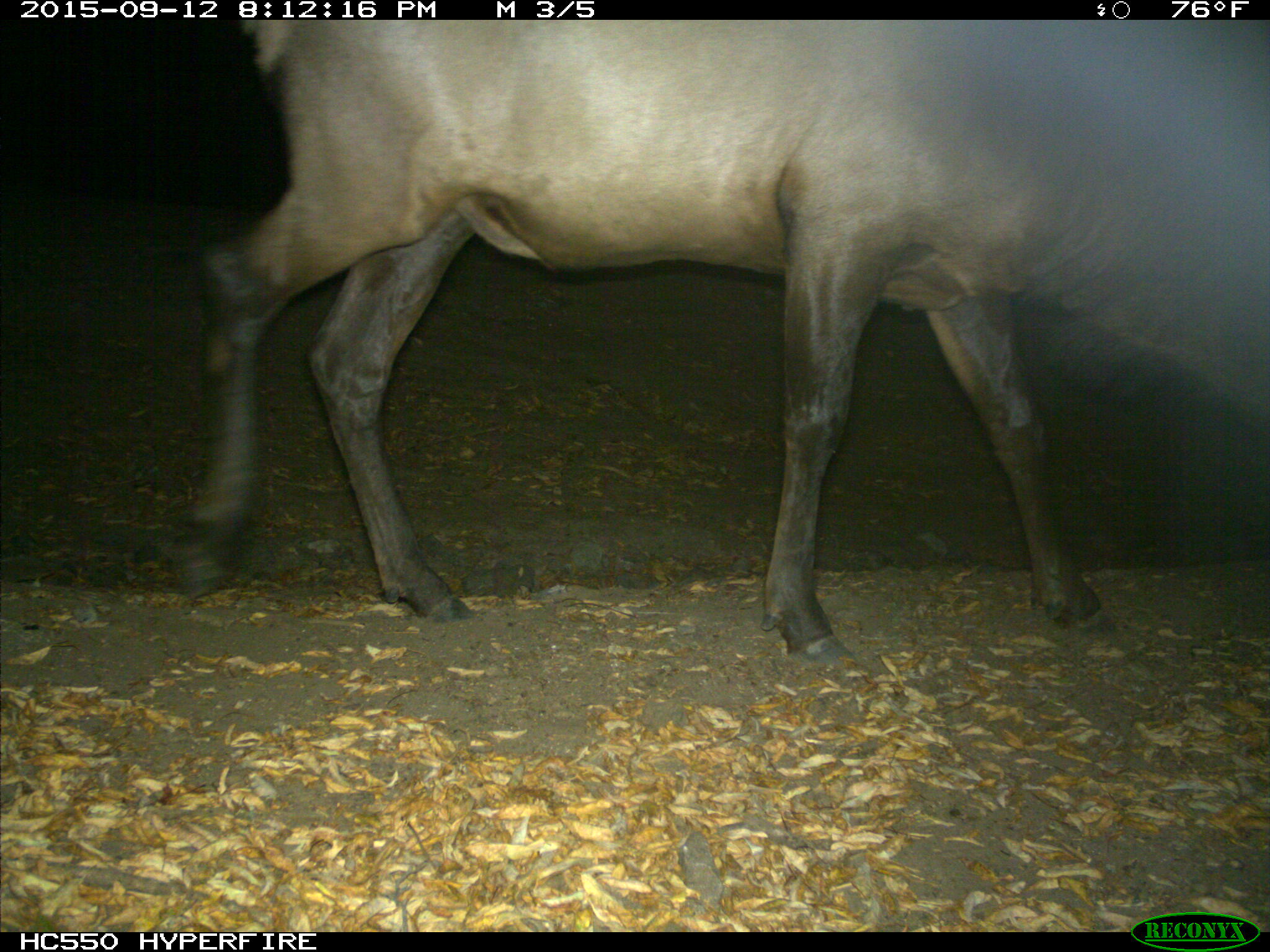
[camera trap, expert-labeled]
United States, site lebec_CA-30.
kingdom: Animalia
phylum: Chordata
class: Mammalia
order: Artiodactyla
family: Cervidae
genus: Cervus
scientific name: Cervus canadensis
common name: elk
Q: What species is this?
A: Cervus canadensis (elk).